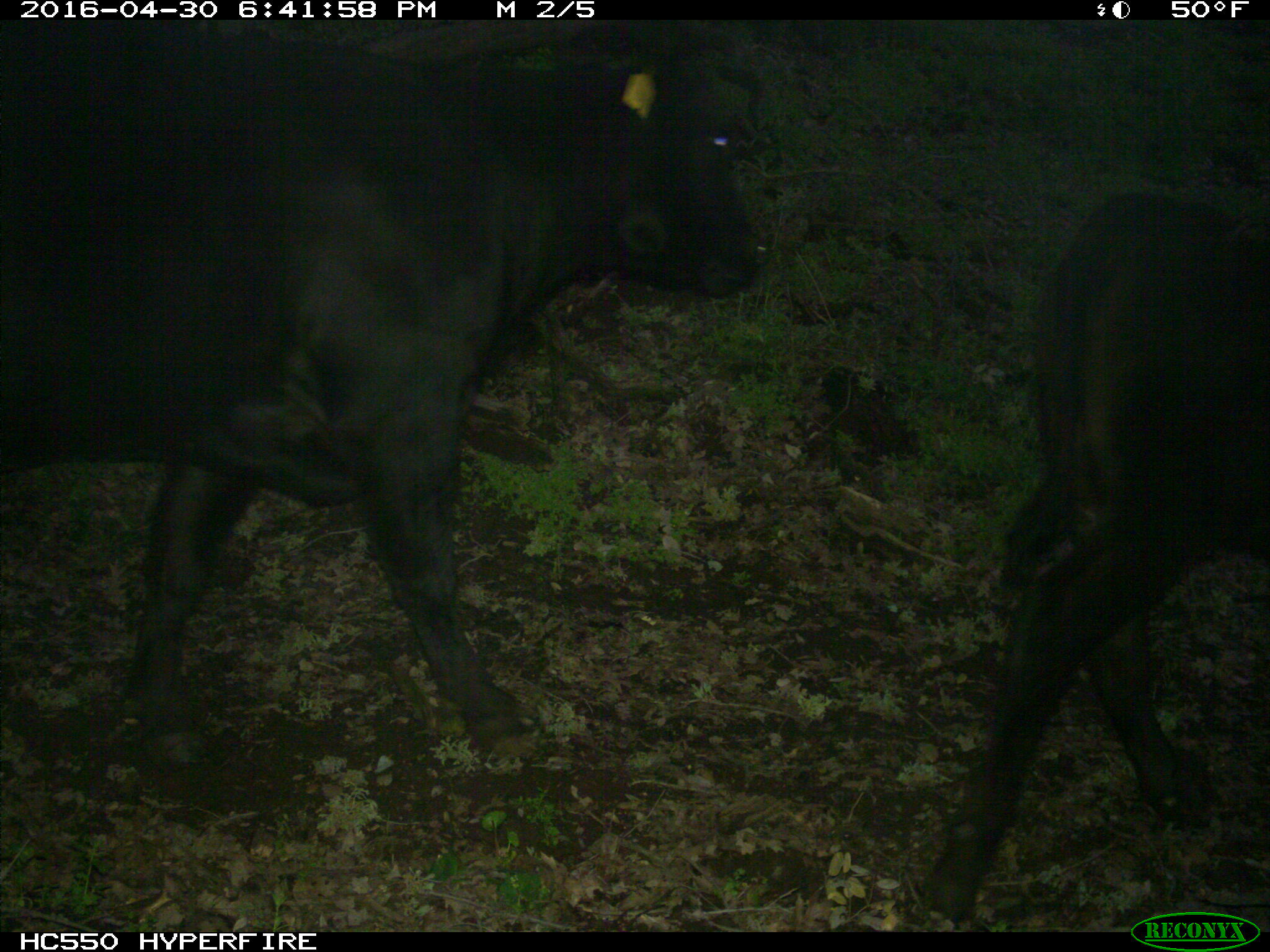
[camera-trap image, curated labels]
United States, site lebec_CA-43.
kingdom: Animalia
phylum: Chordata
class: Mammalia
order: Artiodactyla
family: Bovidae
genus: Bos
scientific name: Bos taurus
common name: domestic cow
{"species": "Bos taurus (domestic cow)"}